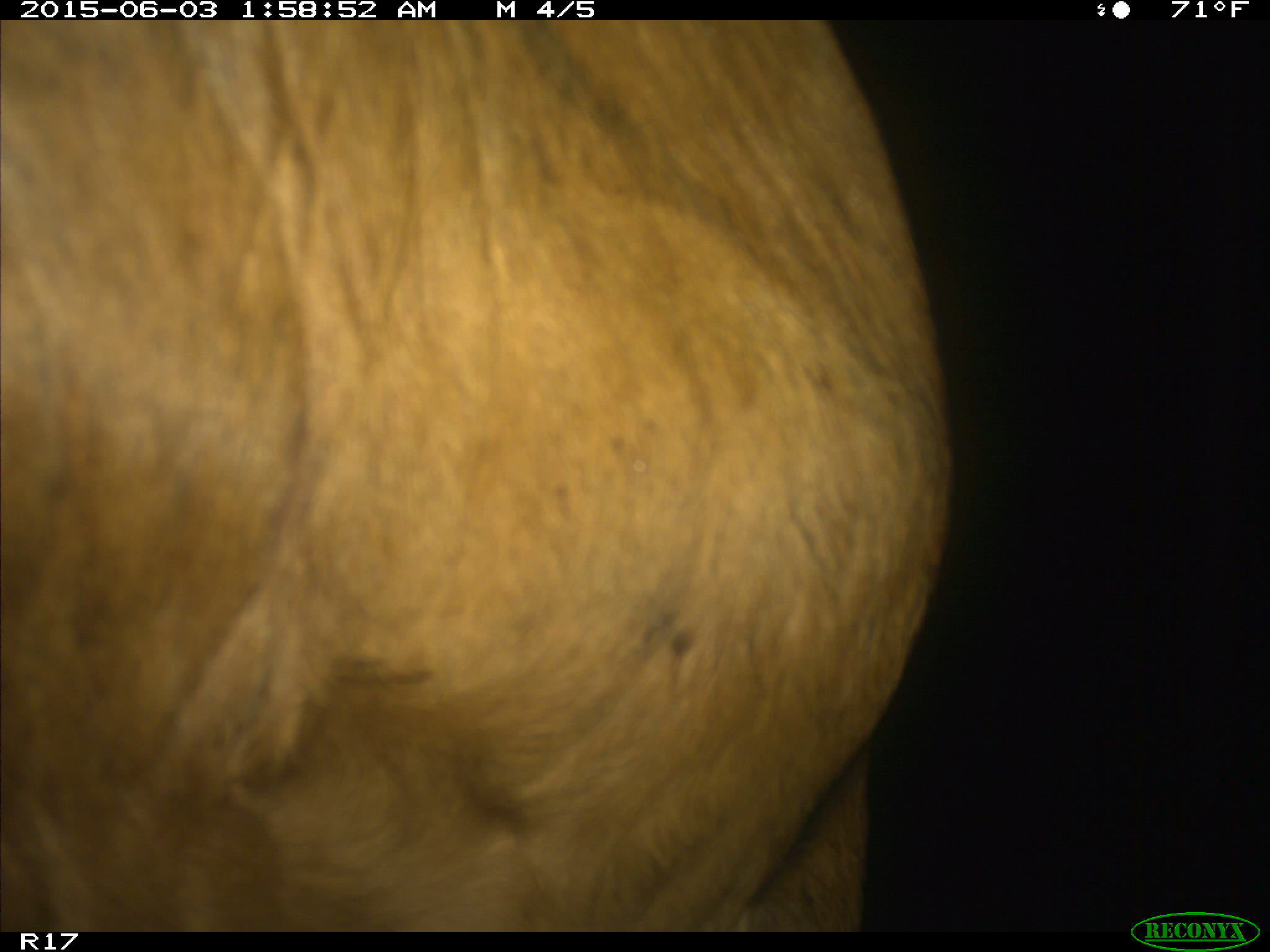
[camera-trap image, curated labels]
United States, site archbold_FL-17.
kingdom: Animalia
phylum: Chordata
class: Mammalia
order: Artiodactyla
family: Bovidae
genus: Bos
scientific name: Bos taurus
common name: domestic cow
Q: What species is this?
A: Bos taurus (domestic cow).